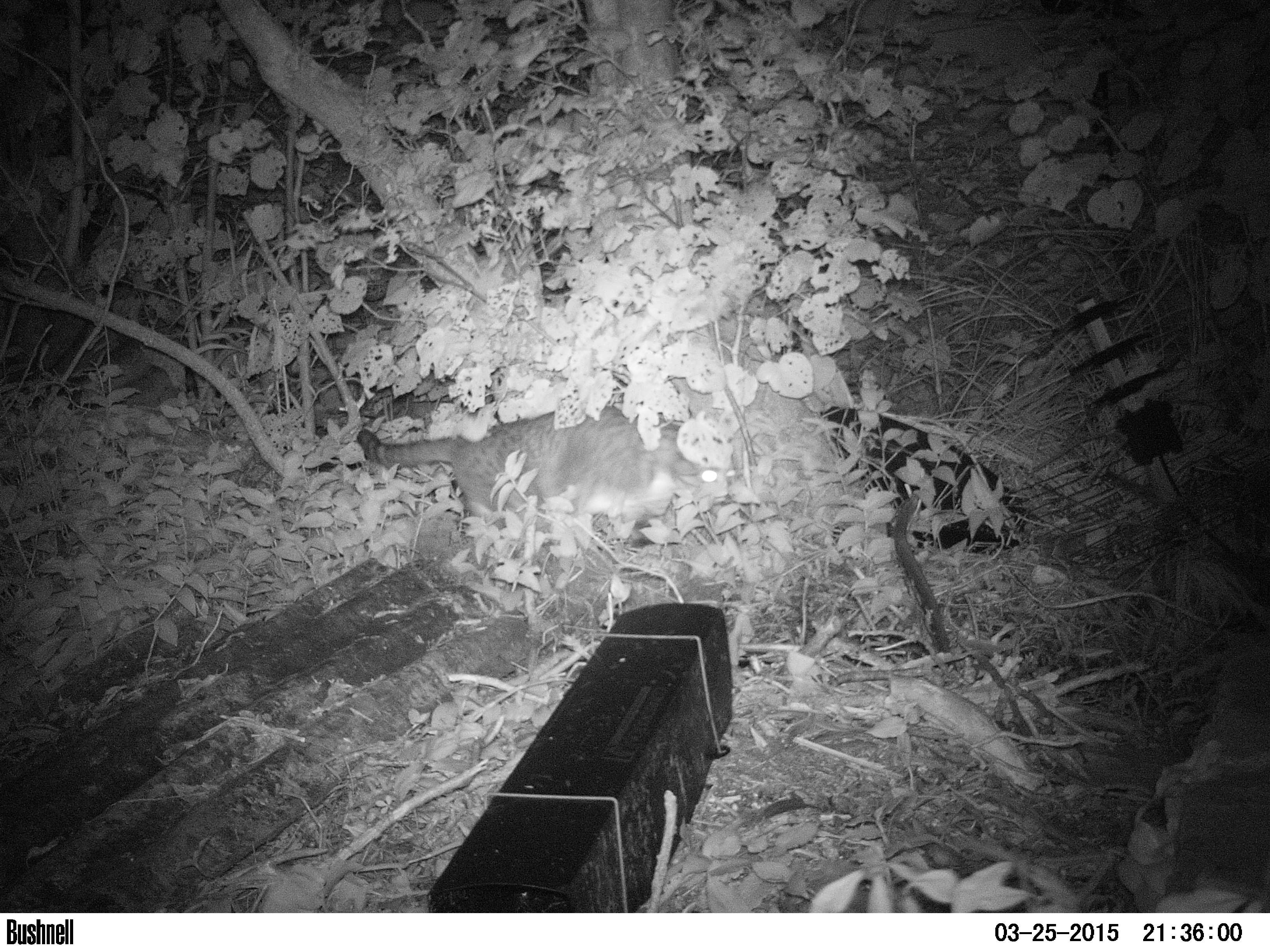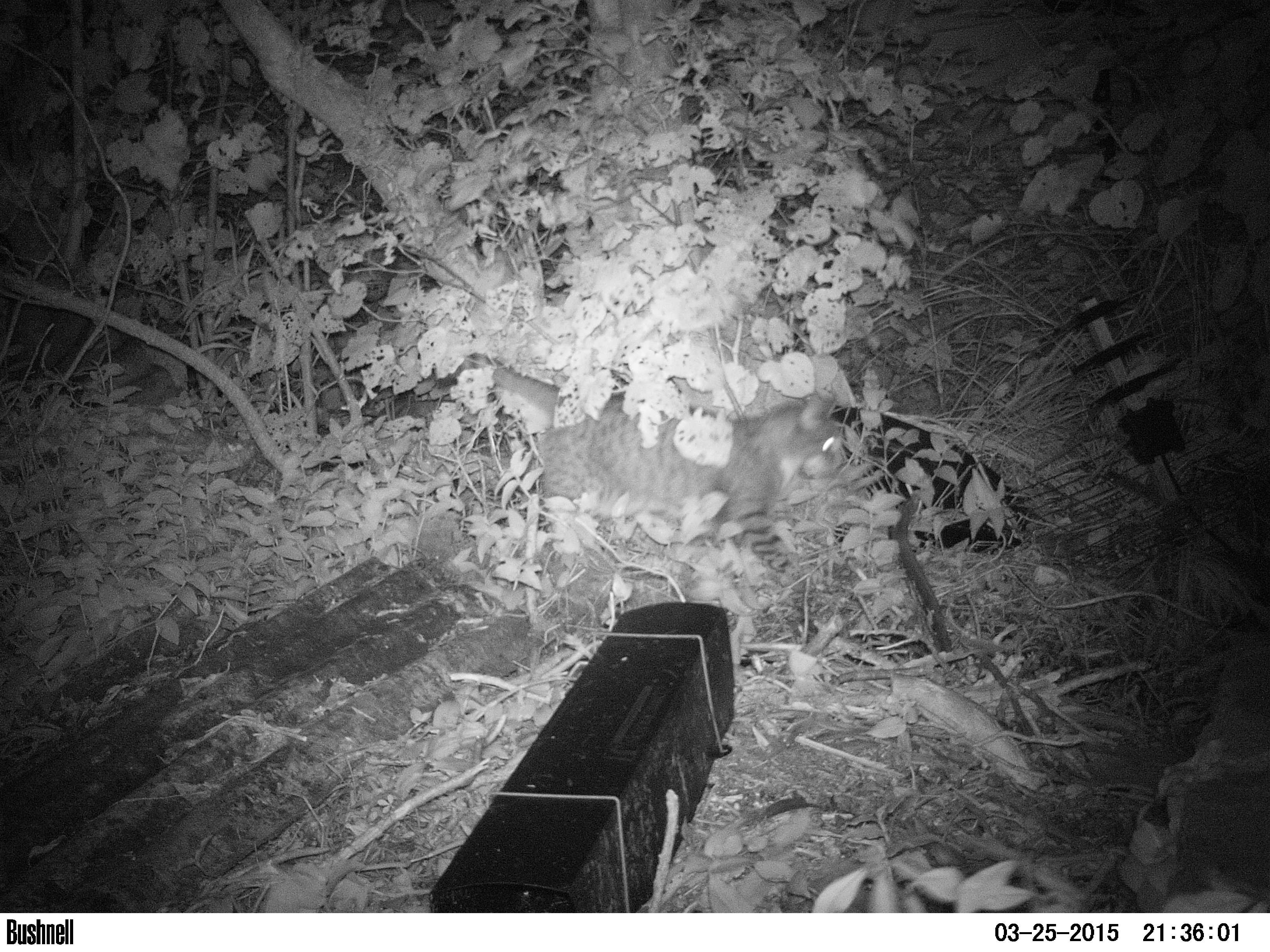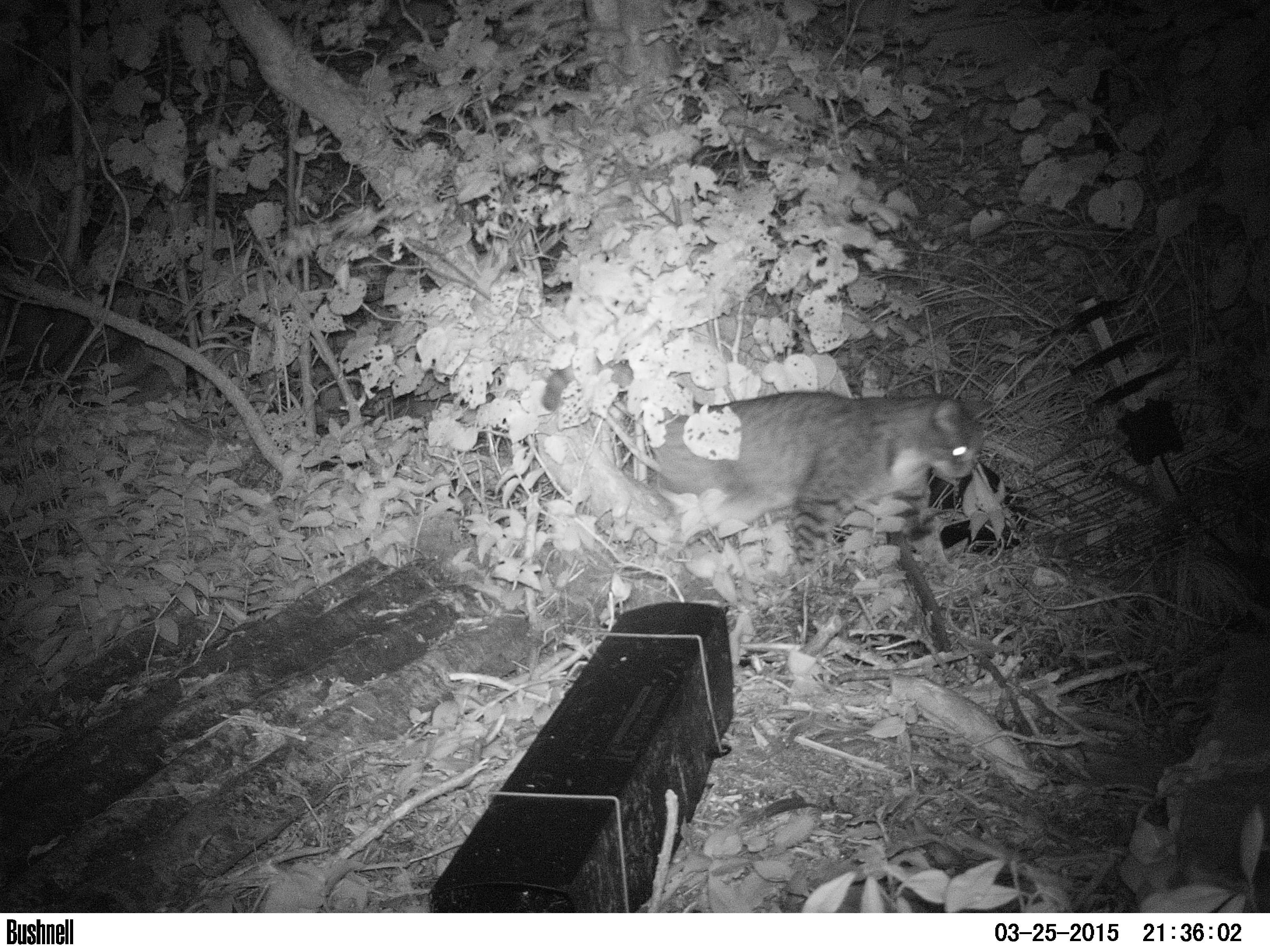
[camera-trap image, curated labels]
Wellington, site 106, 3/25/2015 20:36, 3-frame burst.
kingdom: Animalia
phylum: Chordata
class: Mammalia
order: Carnivora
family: Felidae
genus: Felis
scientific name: Felis catus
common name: cat